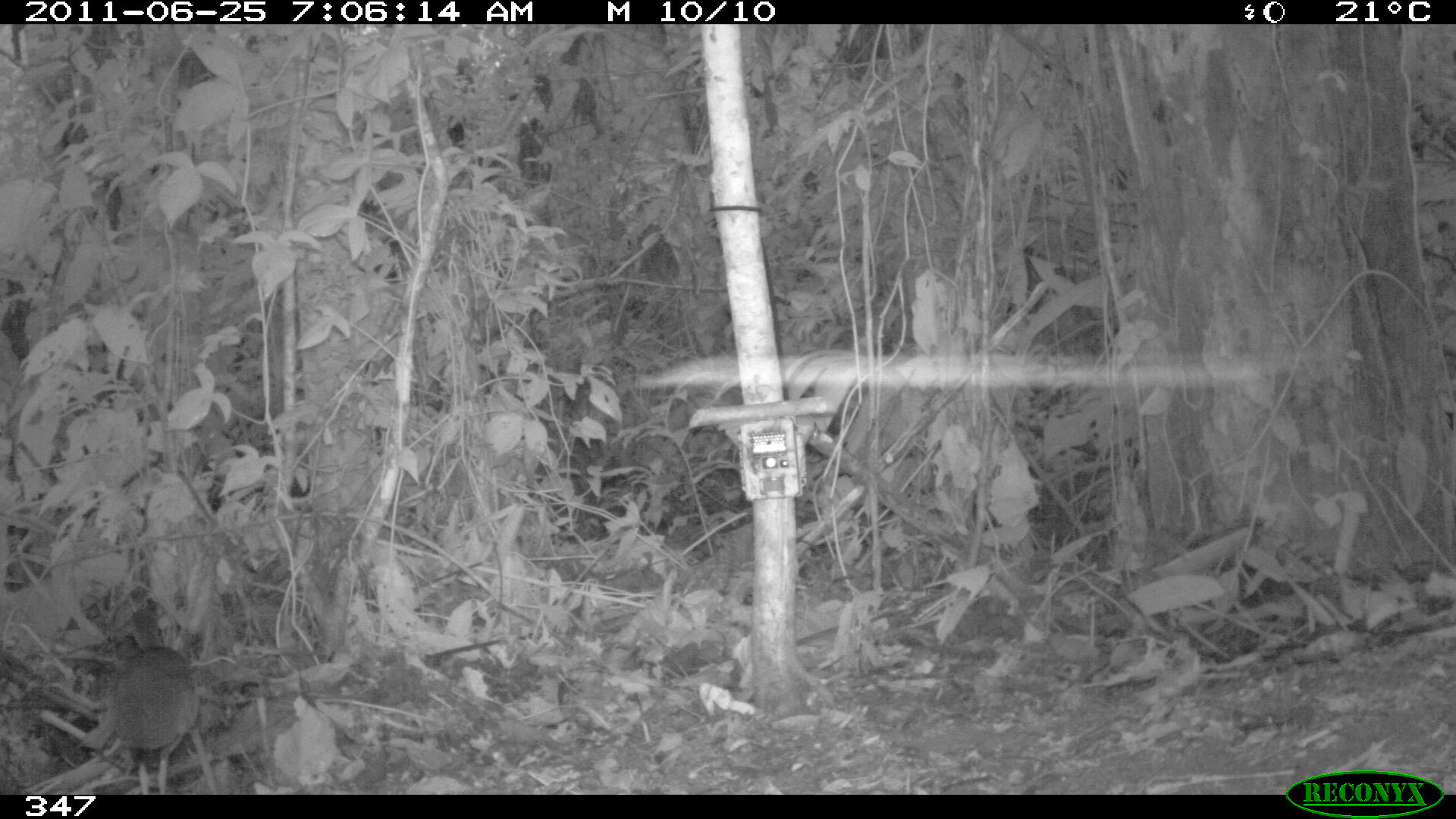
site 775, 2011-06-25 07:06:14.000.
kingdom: Animalia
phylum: Chordata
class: Aves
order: Gruiformes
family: Rallidae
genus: Aramides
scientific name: Aramides cajaneus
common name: gray-cowled wood-rail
Aramides cajaneus (gray-cowled wood-rail).